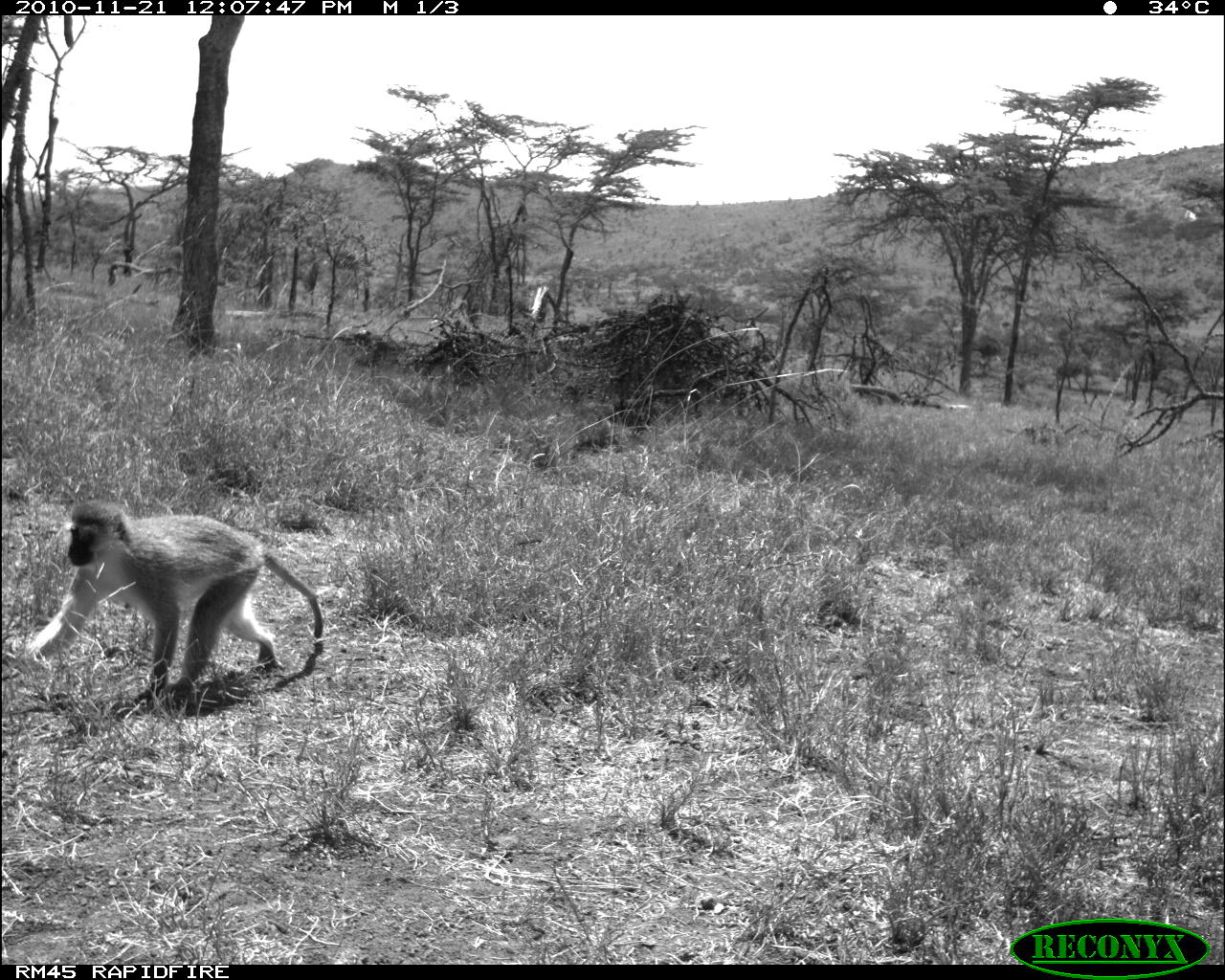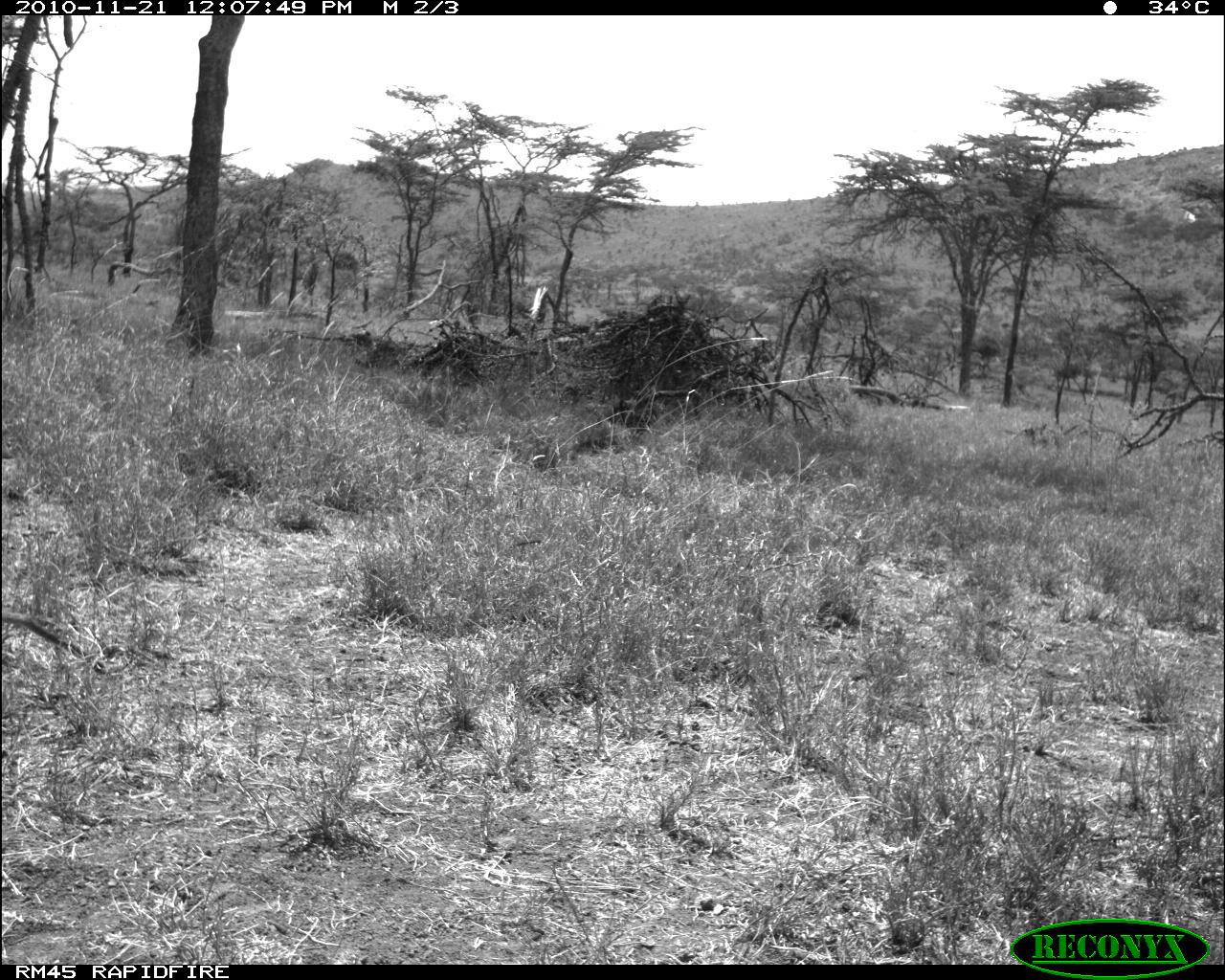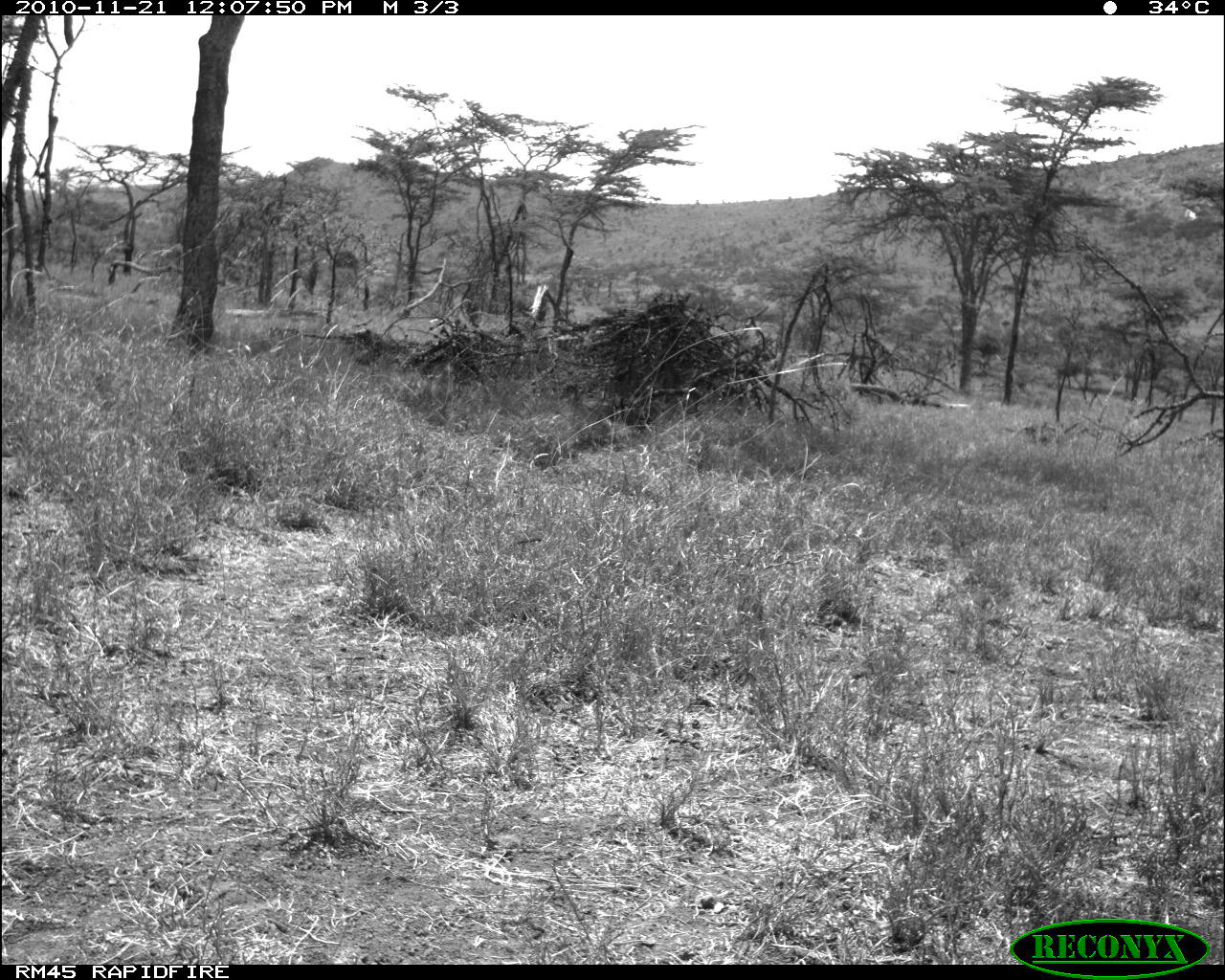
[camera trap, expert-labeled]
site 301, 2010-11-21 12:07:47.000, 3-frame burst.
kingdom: Animalia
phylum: Chordata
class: Mammalia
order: Primates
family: Cercopithecidae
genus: Chlorocebus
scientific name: Chlorocebus pygerythrus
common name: vervet monkey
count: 1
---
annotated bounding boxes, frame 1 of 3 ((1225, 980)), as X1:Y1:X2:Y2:
chlorocebus pygerythrus: 26:500:324:703